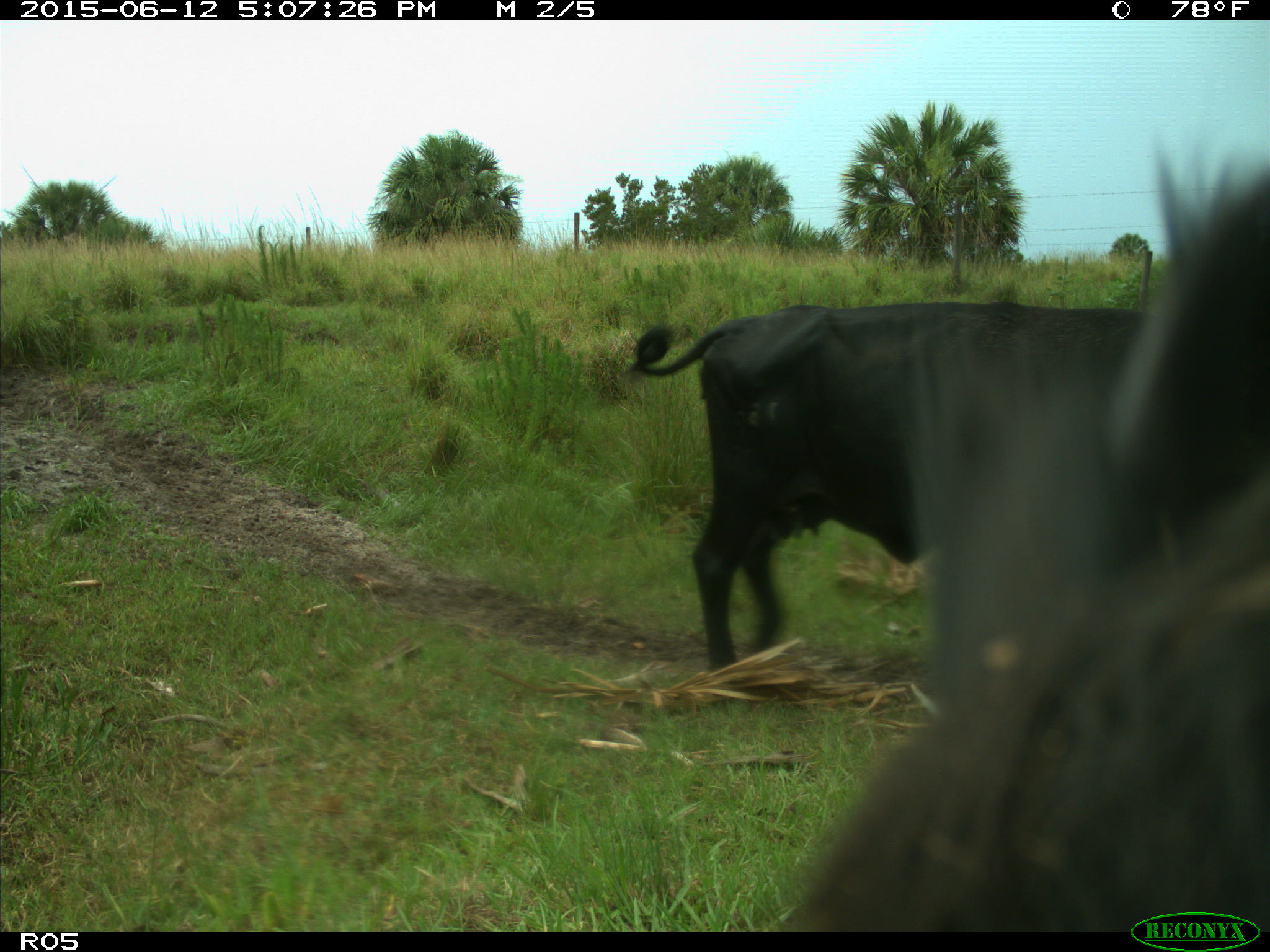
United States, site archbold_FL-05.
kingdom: Animalia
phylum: Chordata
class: Mammalia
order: Artiodactyla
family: Bovidae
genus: Bos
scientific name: Bos taurus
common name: domestic cow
Bos taurus (domestic cow).